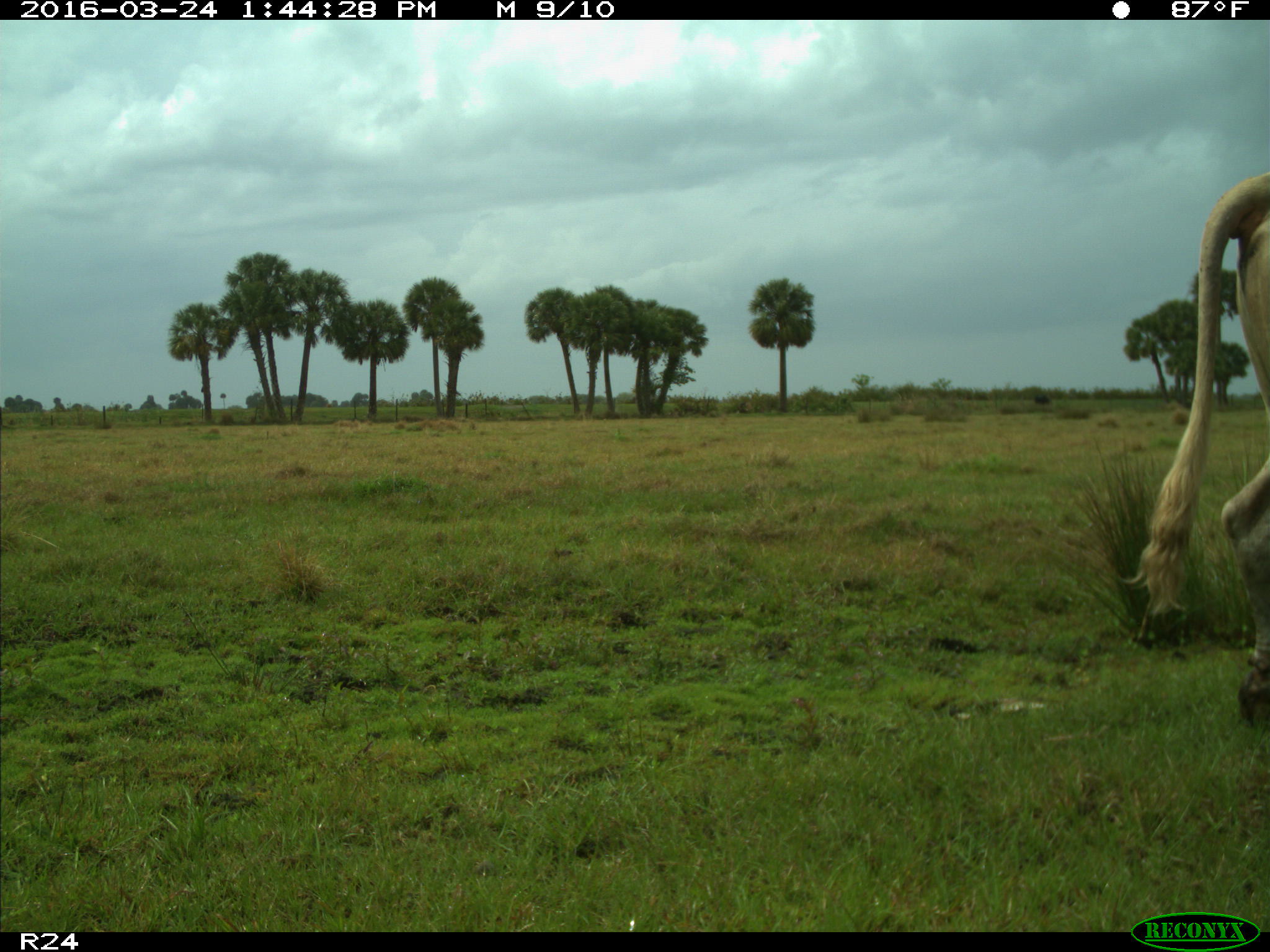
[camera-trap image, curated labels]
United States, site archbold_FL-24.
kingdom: Animalia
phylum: Chordata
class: Mammalia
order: Artiodactyla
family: Bovidae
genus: Bos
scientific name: Bos taurus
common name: domestic cow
Bos taurus (domestic cow).